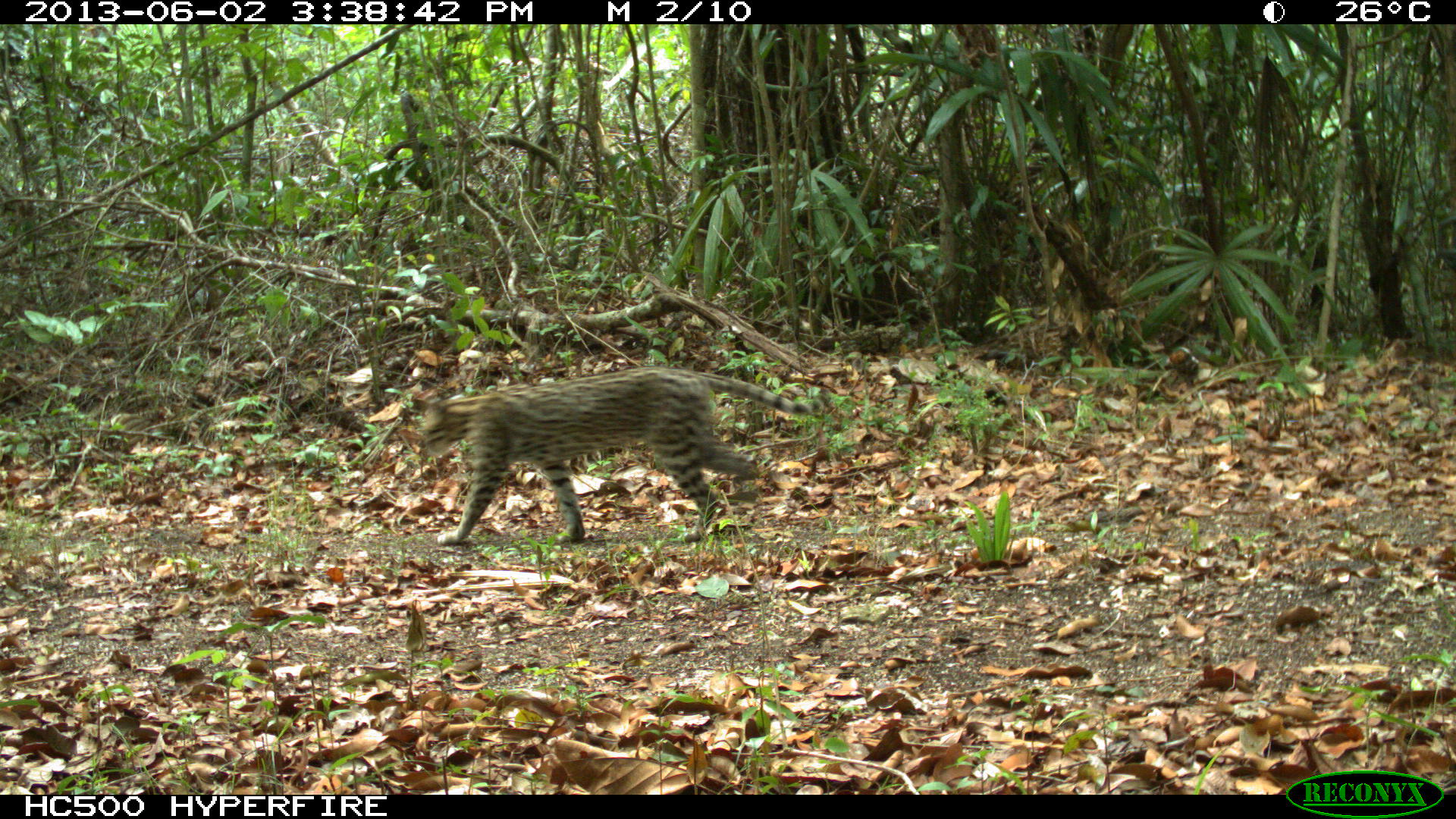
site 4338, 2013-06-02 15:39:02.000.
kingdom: Animalia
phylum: Chordata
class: Mammalia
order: Carnivora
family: Felidae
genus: Leopardus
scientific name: Leopardus pardalis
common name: ocelot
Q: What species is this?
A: Leopardus pardalis (ocelot).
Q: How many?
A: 1.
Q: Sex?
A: Female.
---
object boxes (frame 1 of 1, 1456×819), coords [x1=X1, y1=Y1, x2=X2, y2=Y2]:
leopardus pardalis: [x1=418, y1=366, x2=831, y2=544]